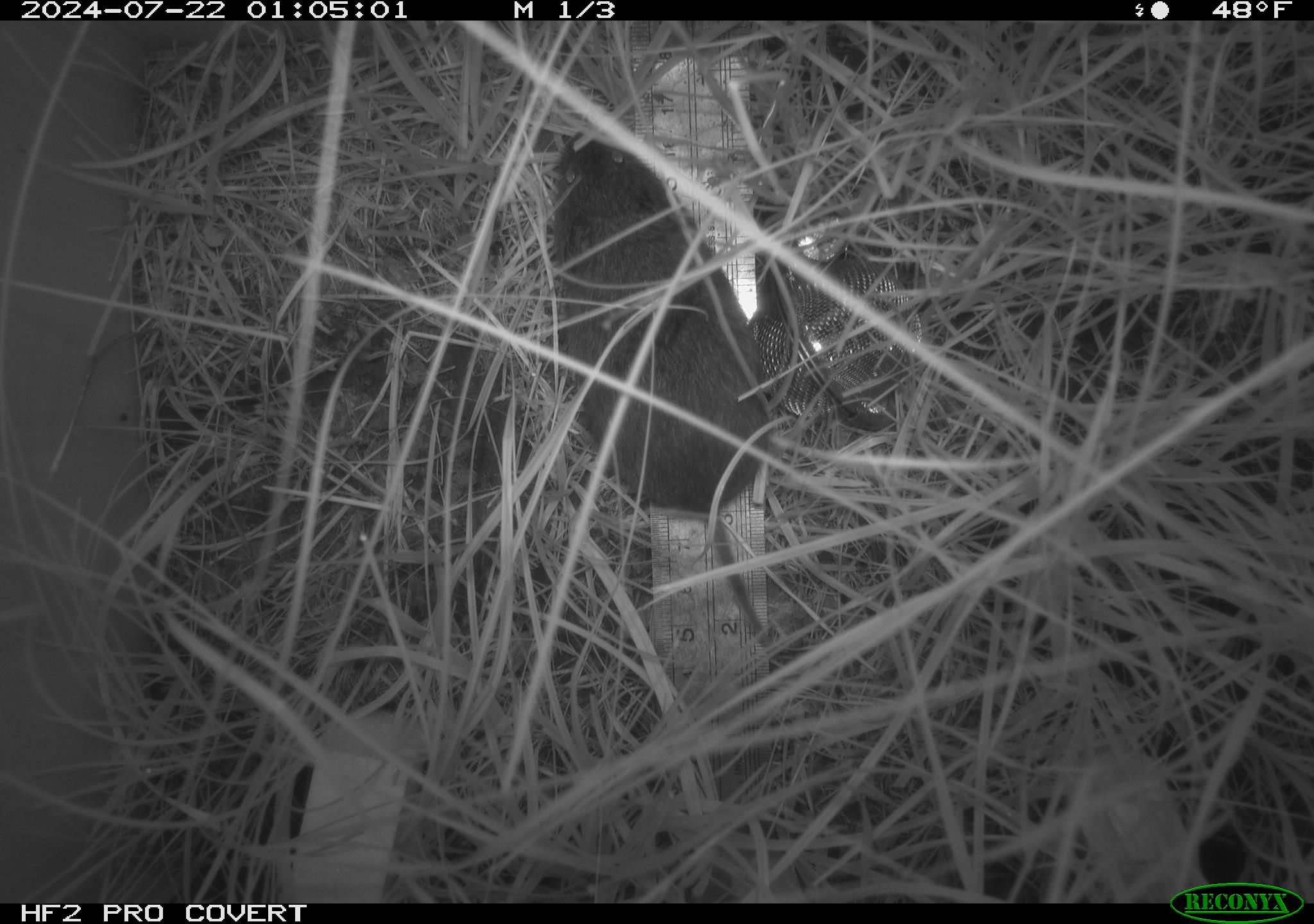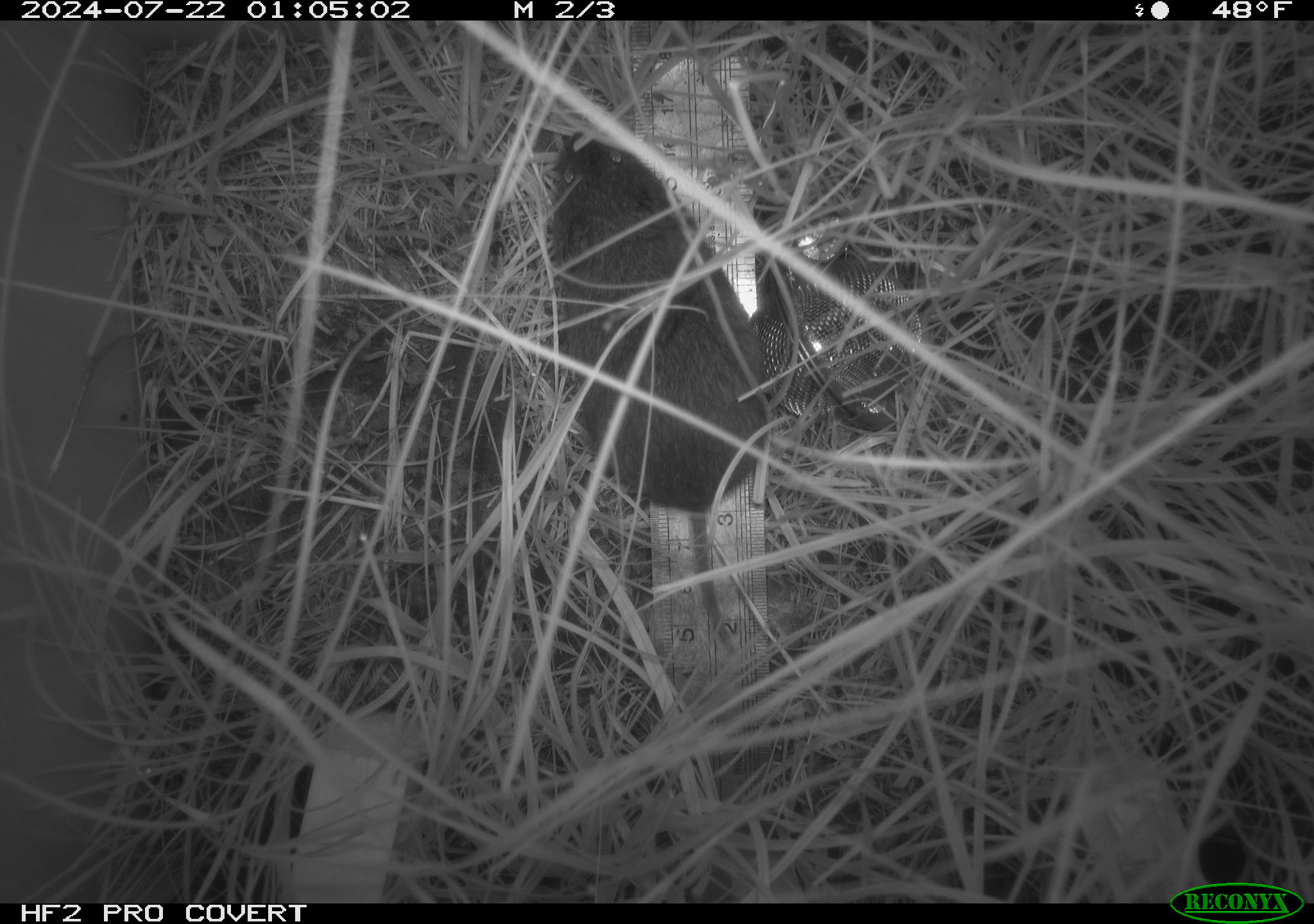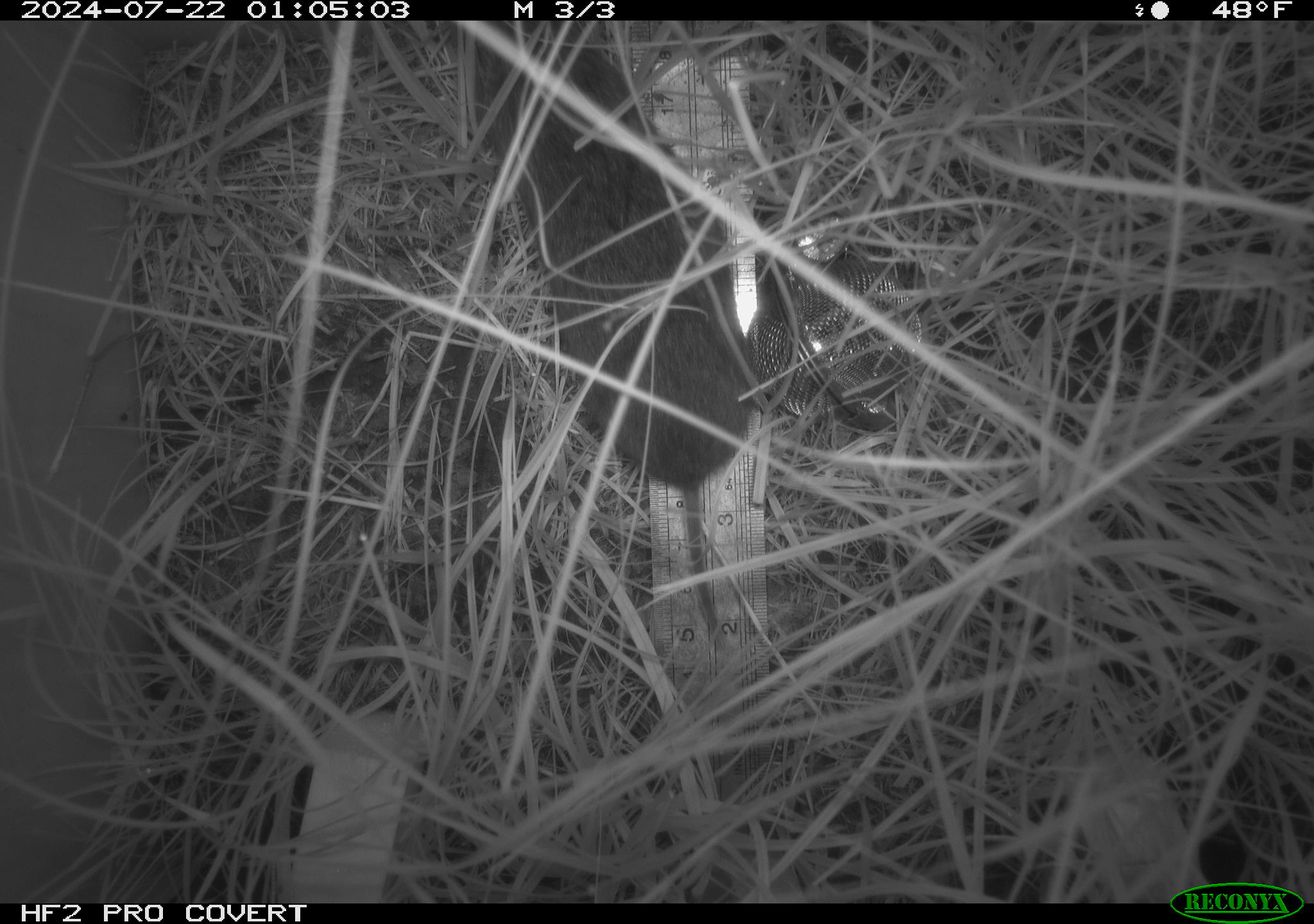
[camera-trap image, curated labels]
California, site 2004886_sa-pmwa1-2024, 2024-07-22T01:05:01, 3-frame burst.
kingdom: Animalia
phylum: Chordata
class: Mammalia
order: Rodentia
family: Cricetidae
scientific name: Arvicolinae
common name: voles, lemmings, and muskrats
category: arvicolinae subfamily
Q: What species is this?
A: Arvicolinae subfamily (voles, lemmings, and muskrats) (Arvicolinae).